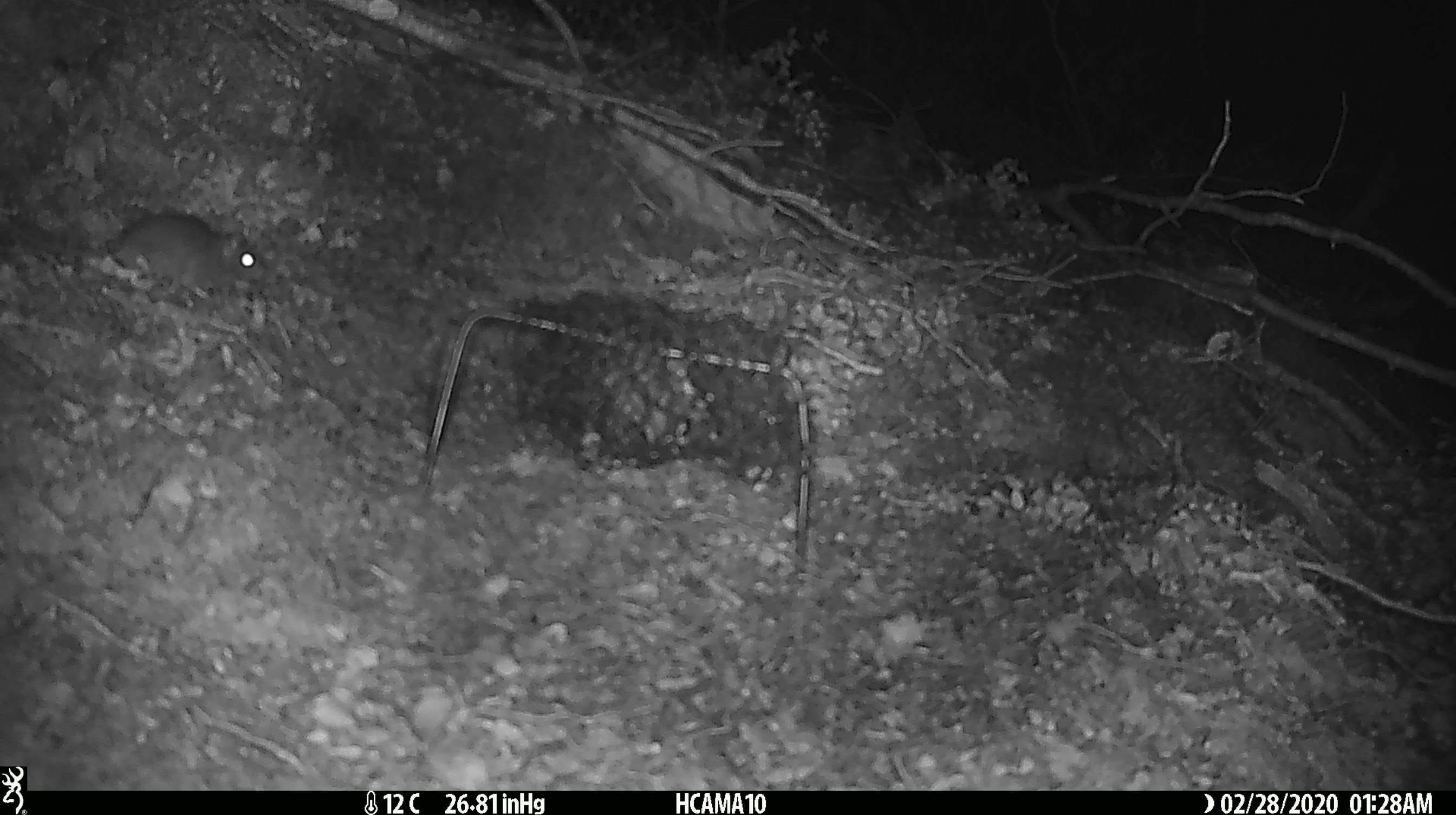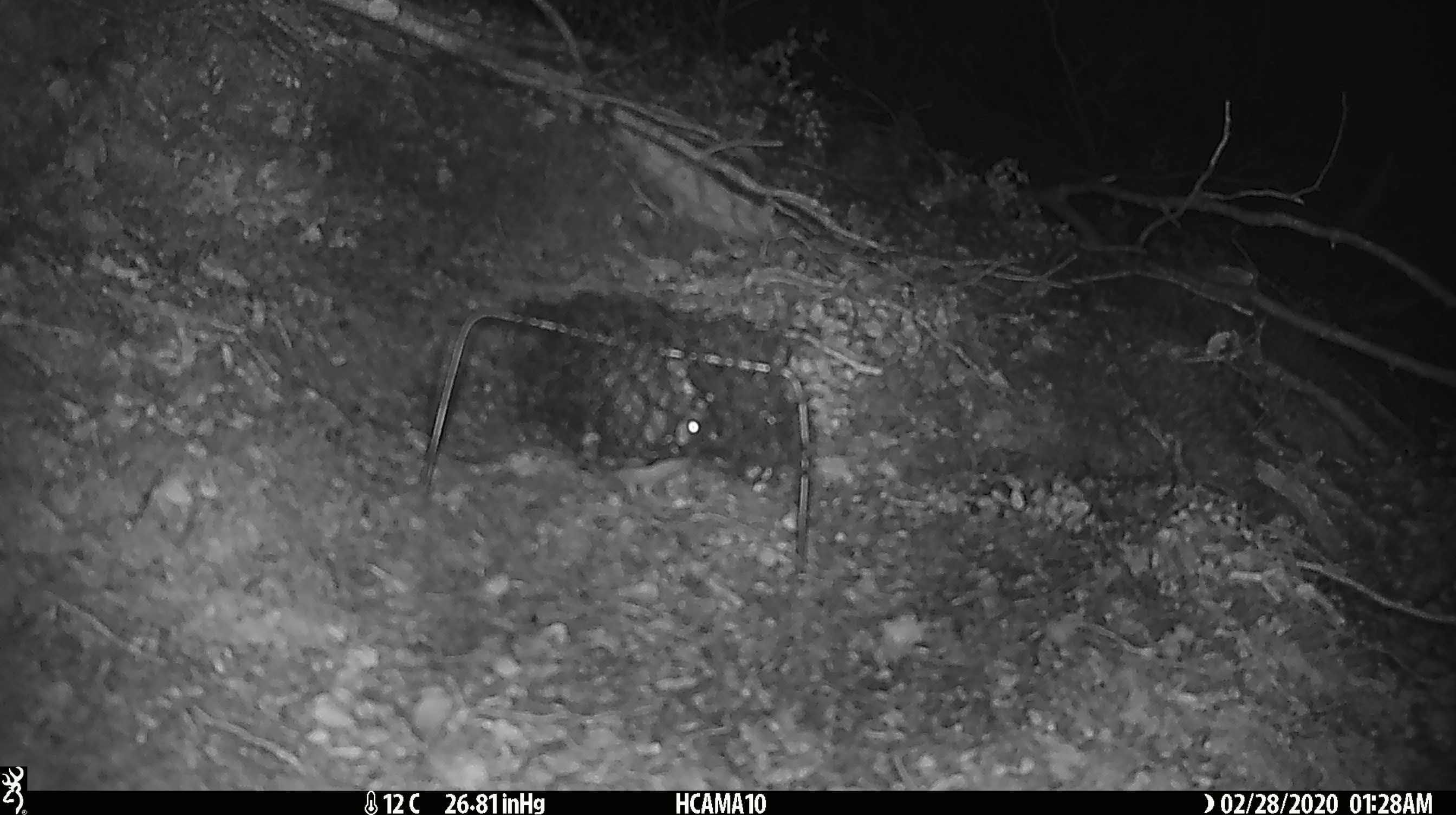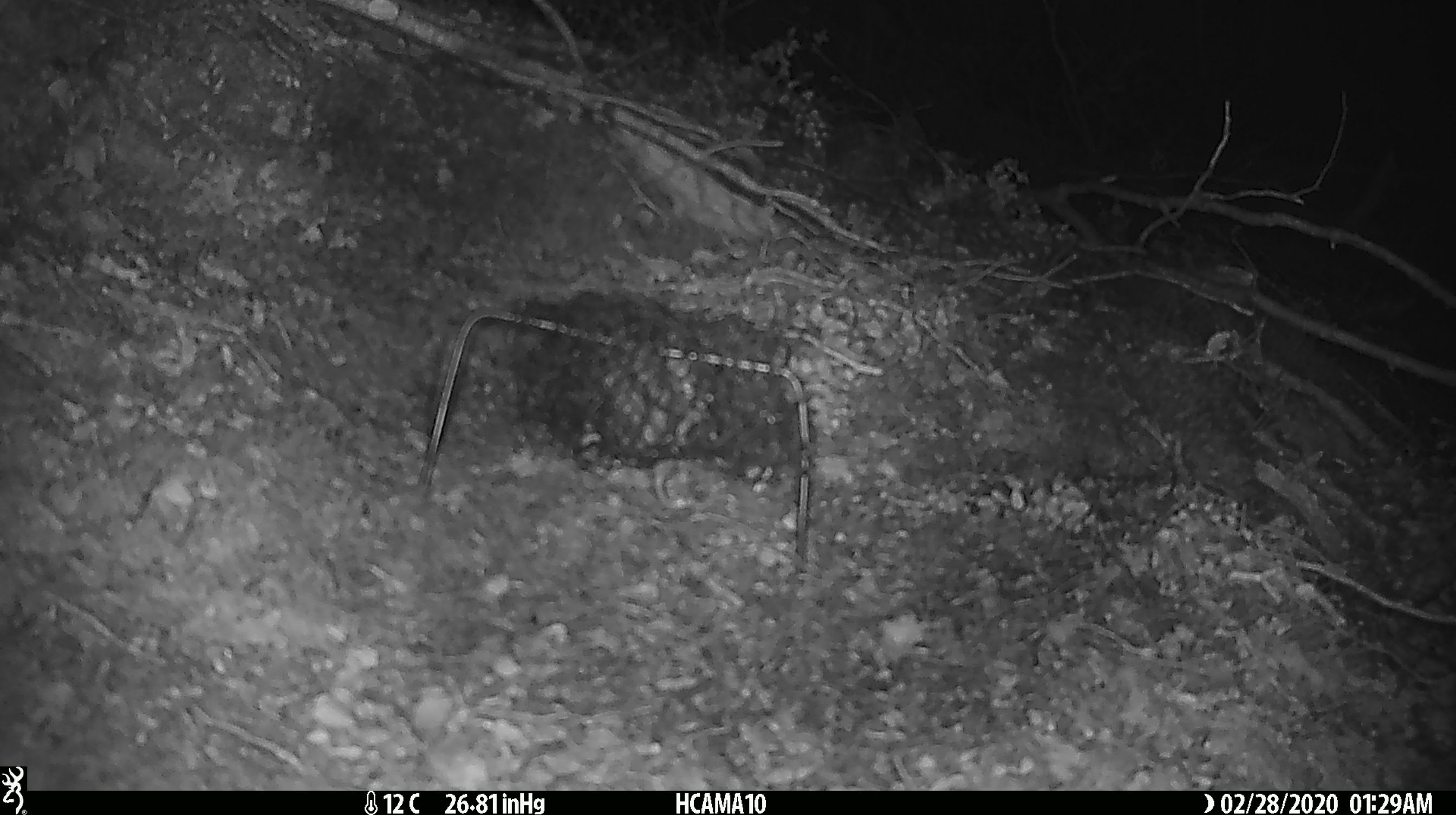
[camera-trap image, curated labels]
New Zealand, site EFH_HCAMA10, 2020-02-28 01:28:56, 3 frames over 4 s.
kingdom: Animalia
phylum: Chordata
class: Mammalia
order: Rodentia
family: Muridae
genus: Mus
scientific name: Mus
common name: mouse